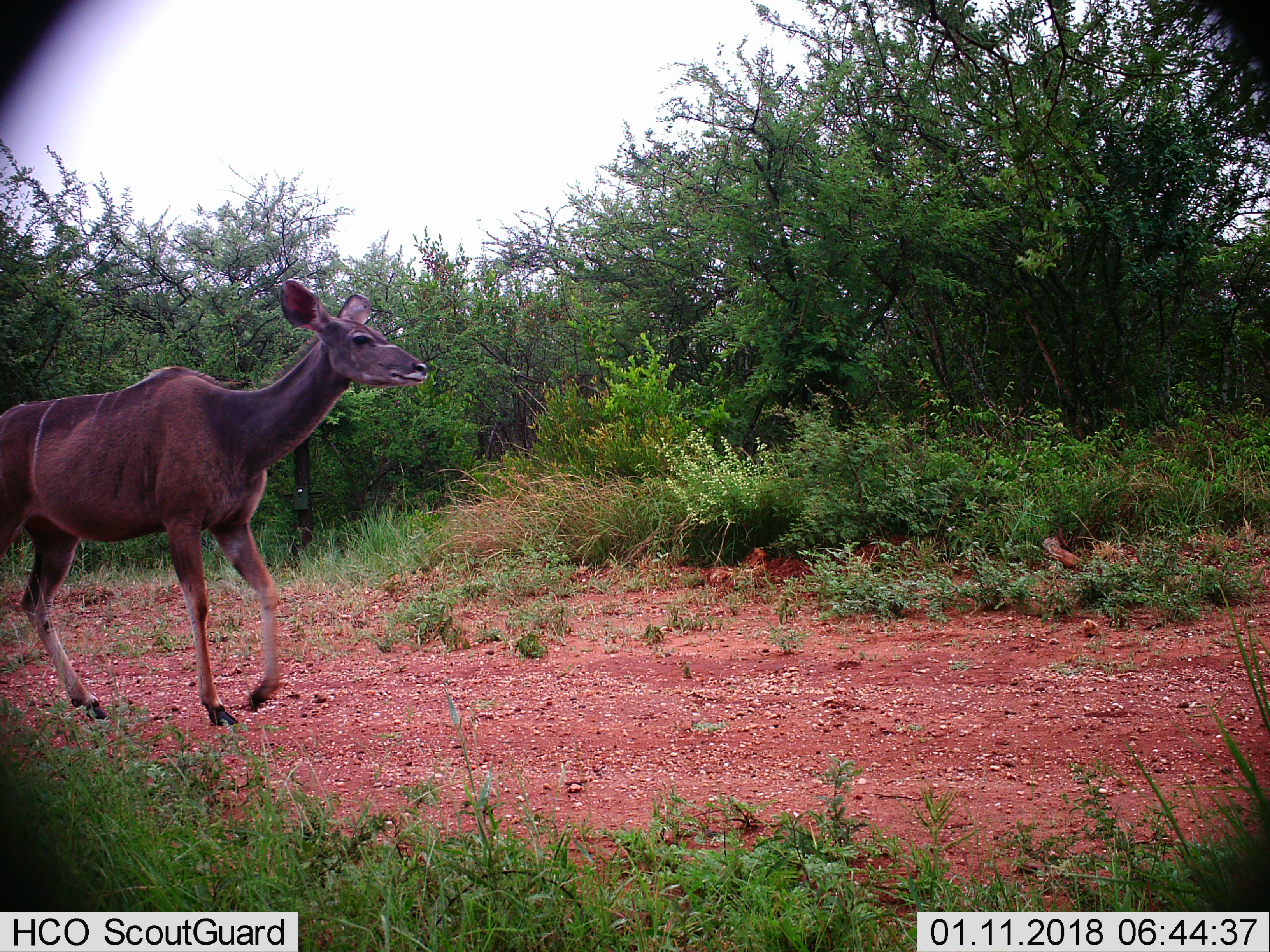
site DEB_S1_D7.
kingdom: Animalia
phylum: Chordata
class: Mammalia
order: Artiodactyla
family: Bovidae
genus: Tragelaphus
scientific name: Tragelaphus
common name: kudu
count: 1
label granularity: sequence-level